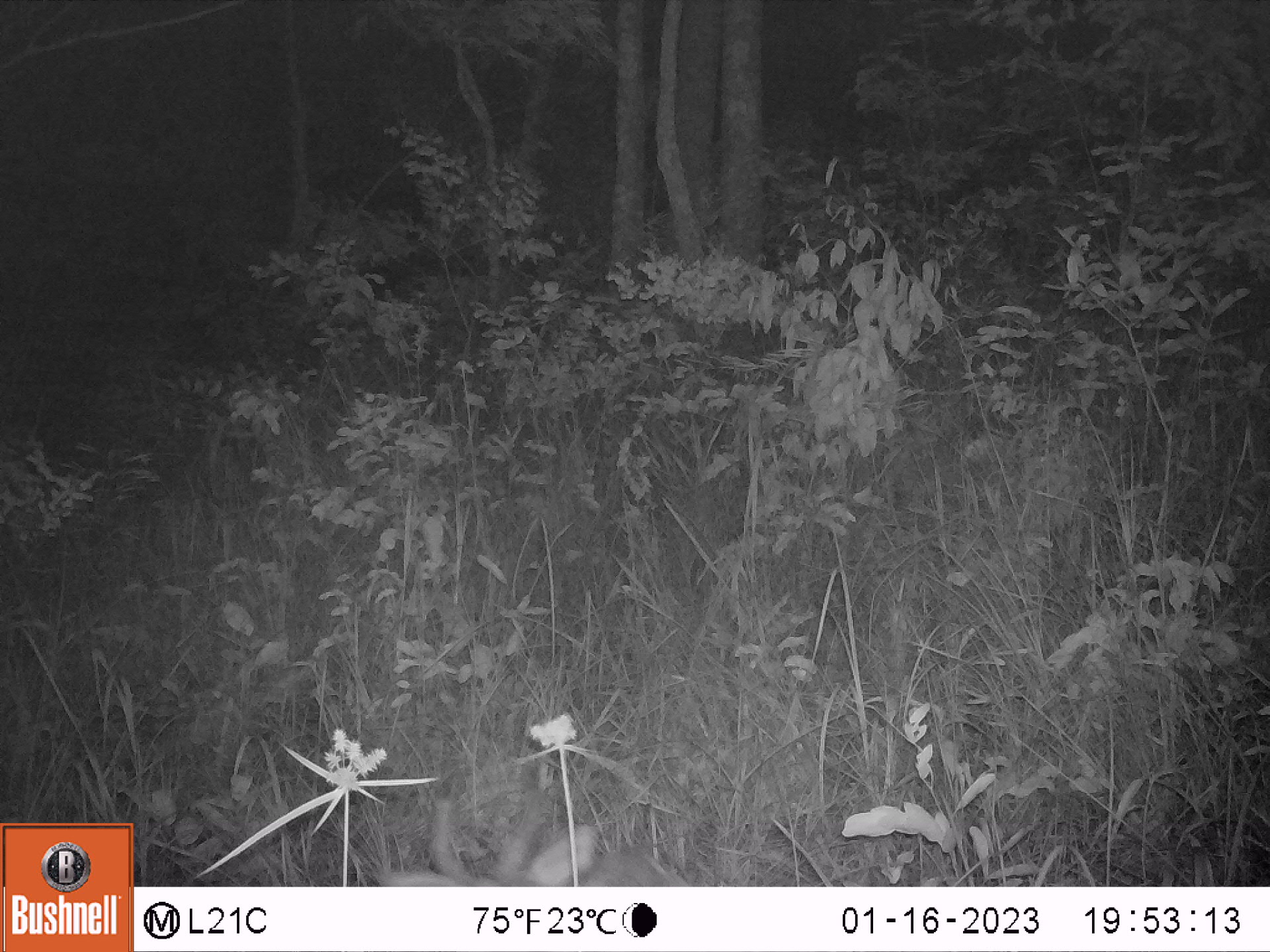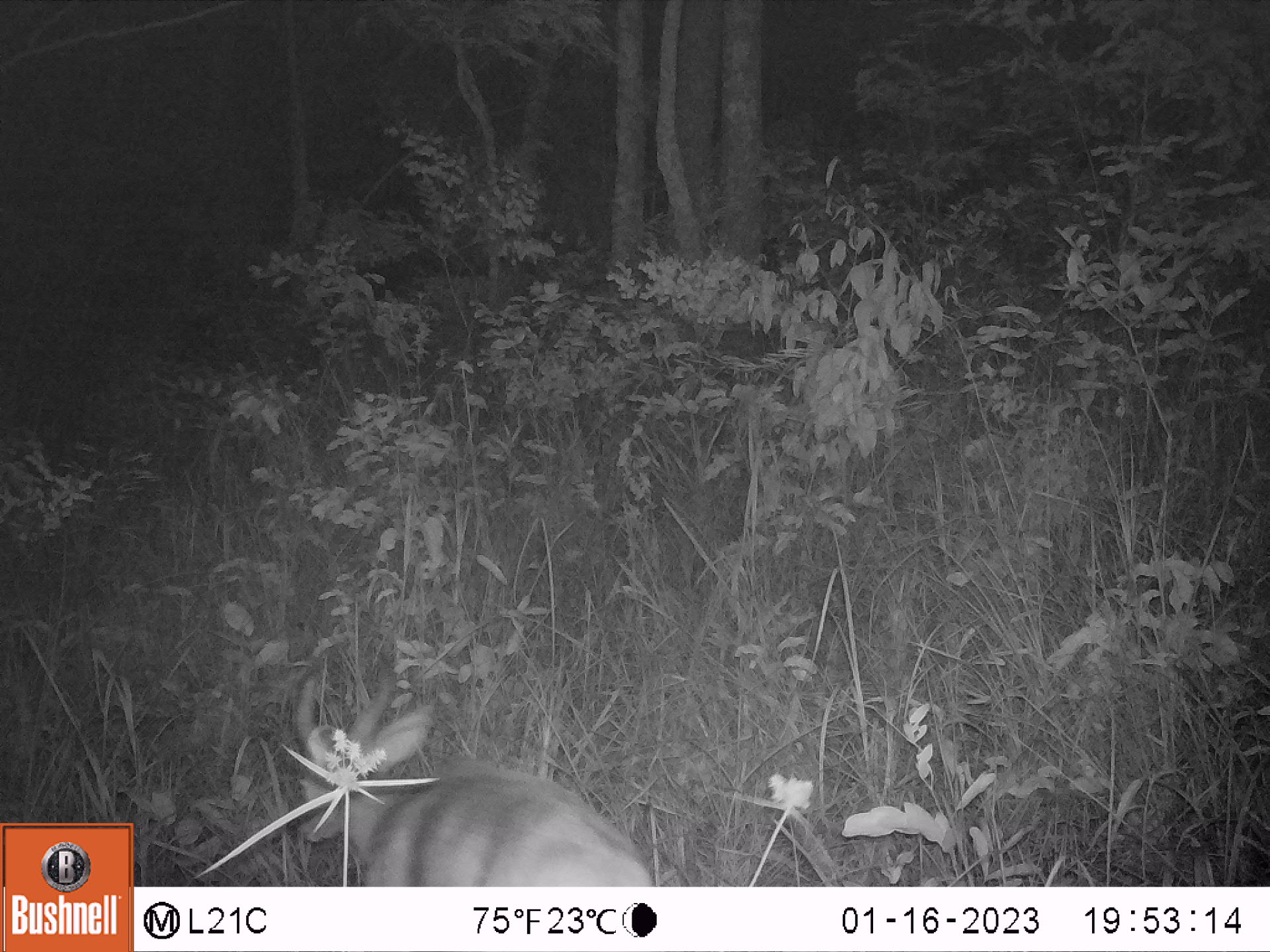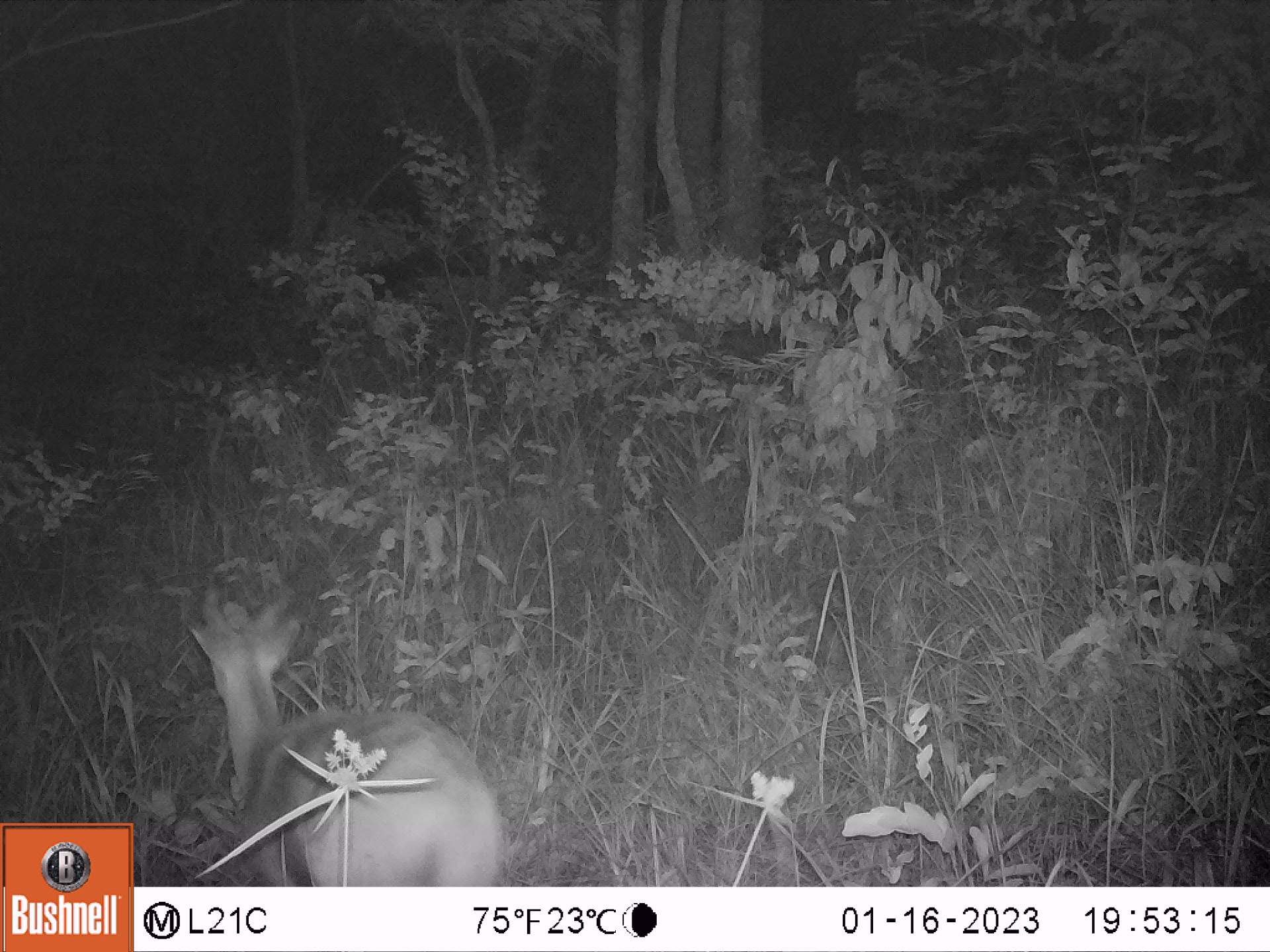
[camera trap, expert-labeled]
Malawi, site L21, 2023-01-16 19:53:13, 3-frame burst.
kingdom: Animalia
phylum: Chordata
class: Mammalia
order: Artiodactyla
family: Bovidae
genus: Tragelaphus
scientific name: Tragelaphus sylvaticus sylvaticus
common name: cape bushbuck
Cape bushbuck (Tragelaphus sylvaticus sylvaticus), count 1.